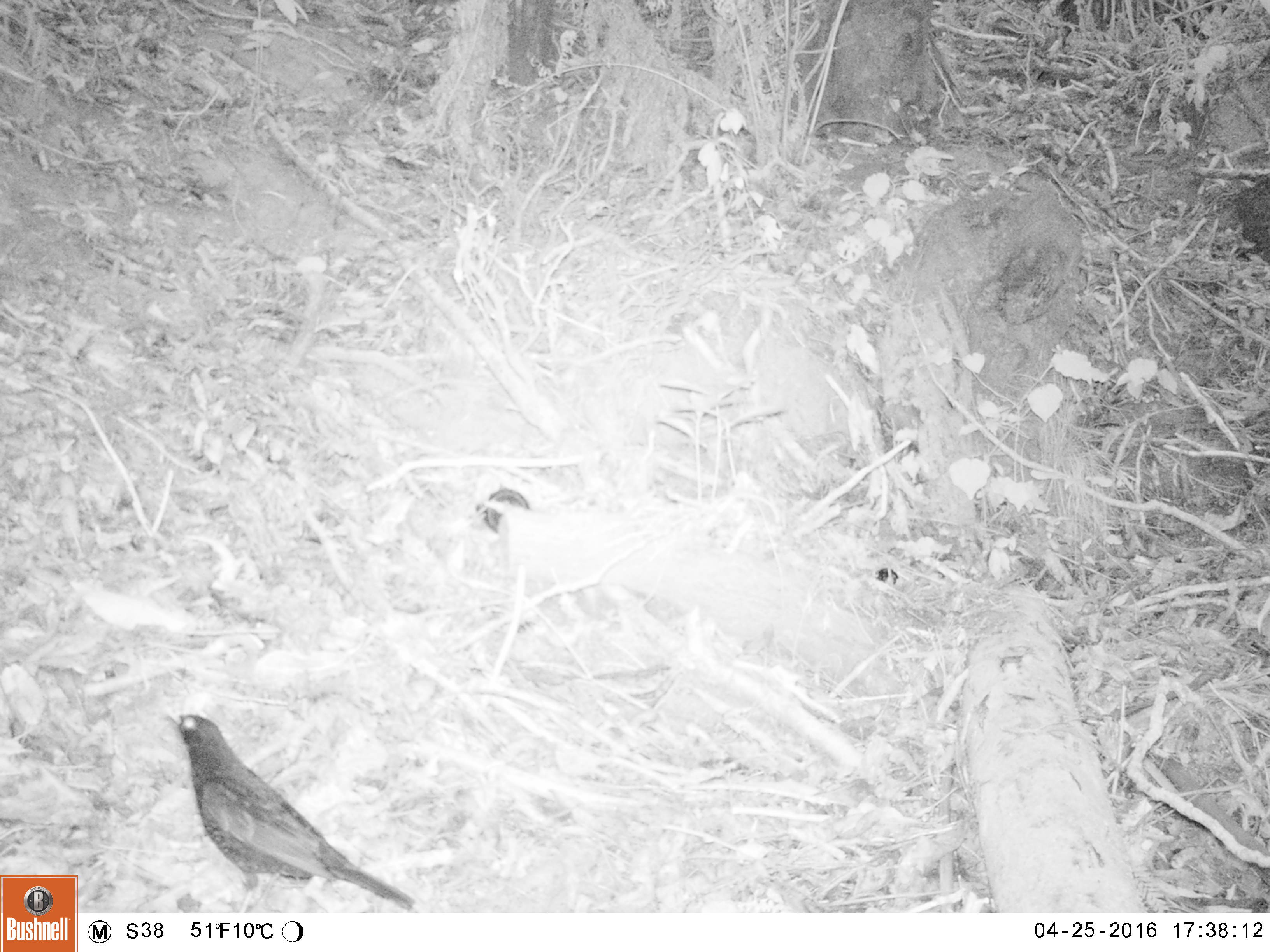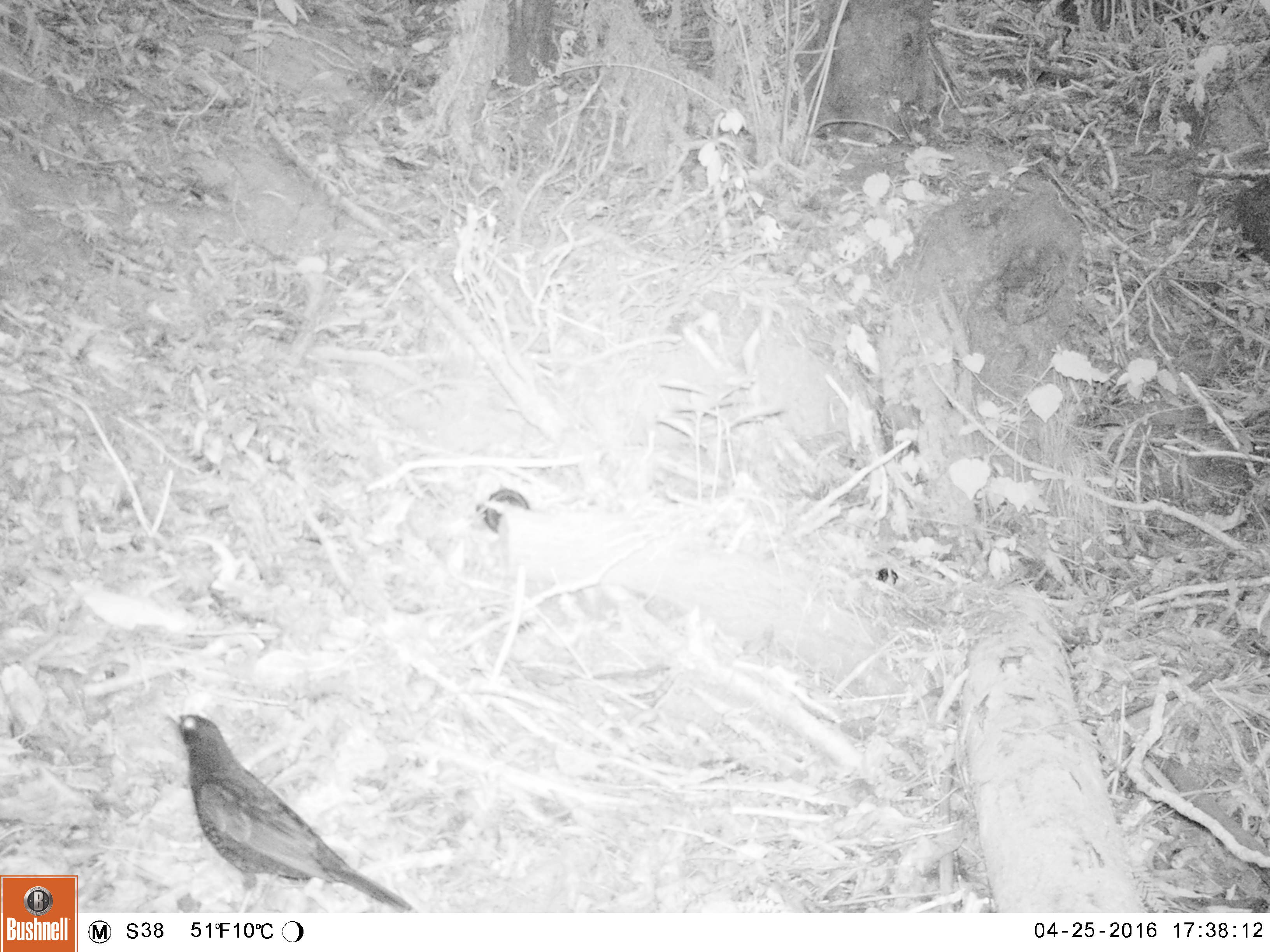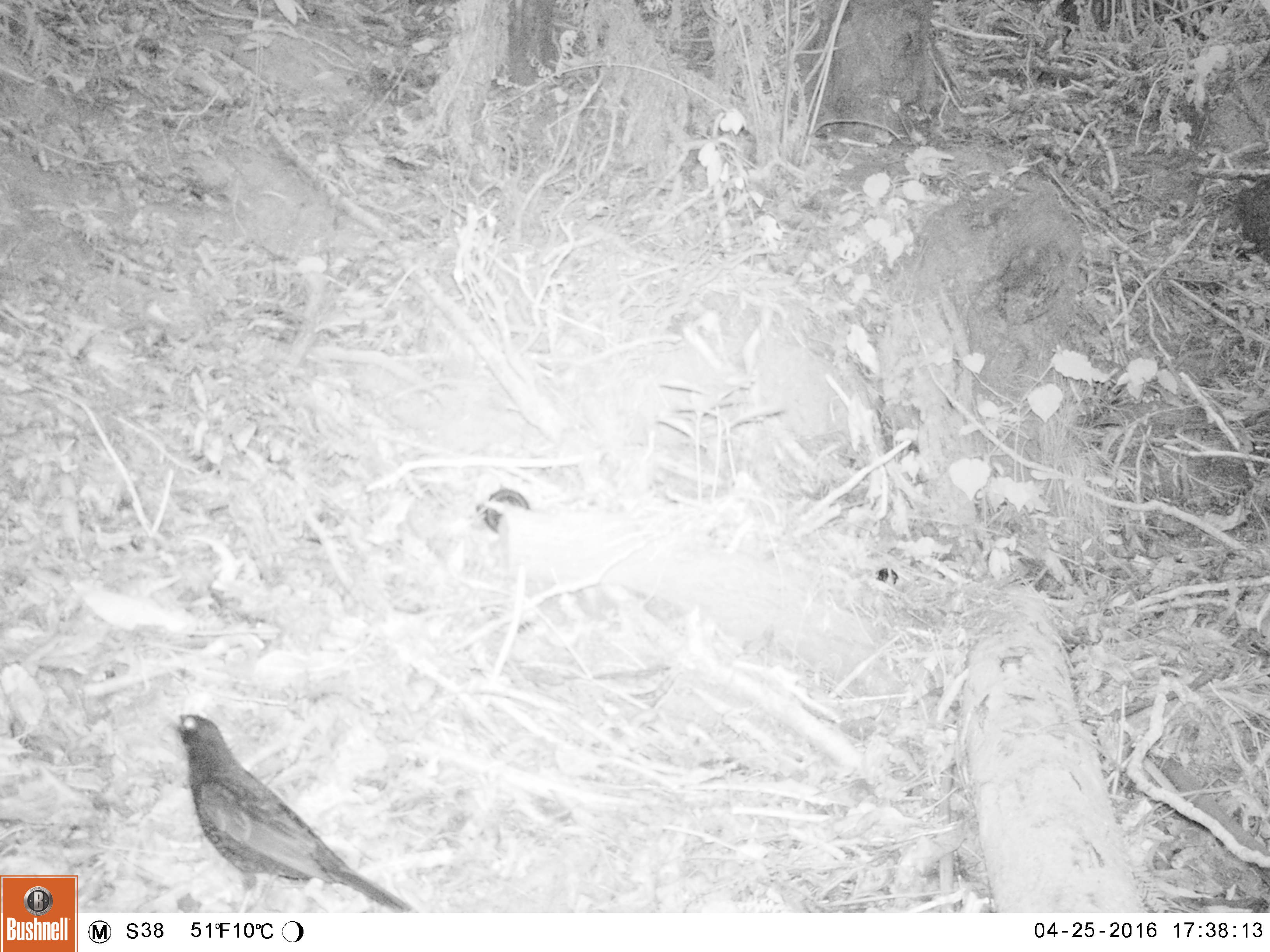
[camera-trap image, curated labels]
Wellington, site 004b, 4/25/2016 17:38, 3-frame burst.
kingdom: Animalia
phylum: Chordata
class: Aves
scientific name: Aves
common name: bird